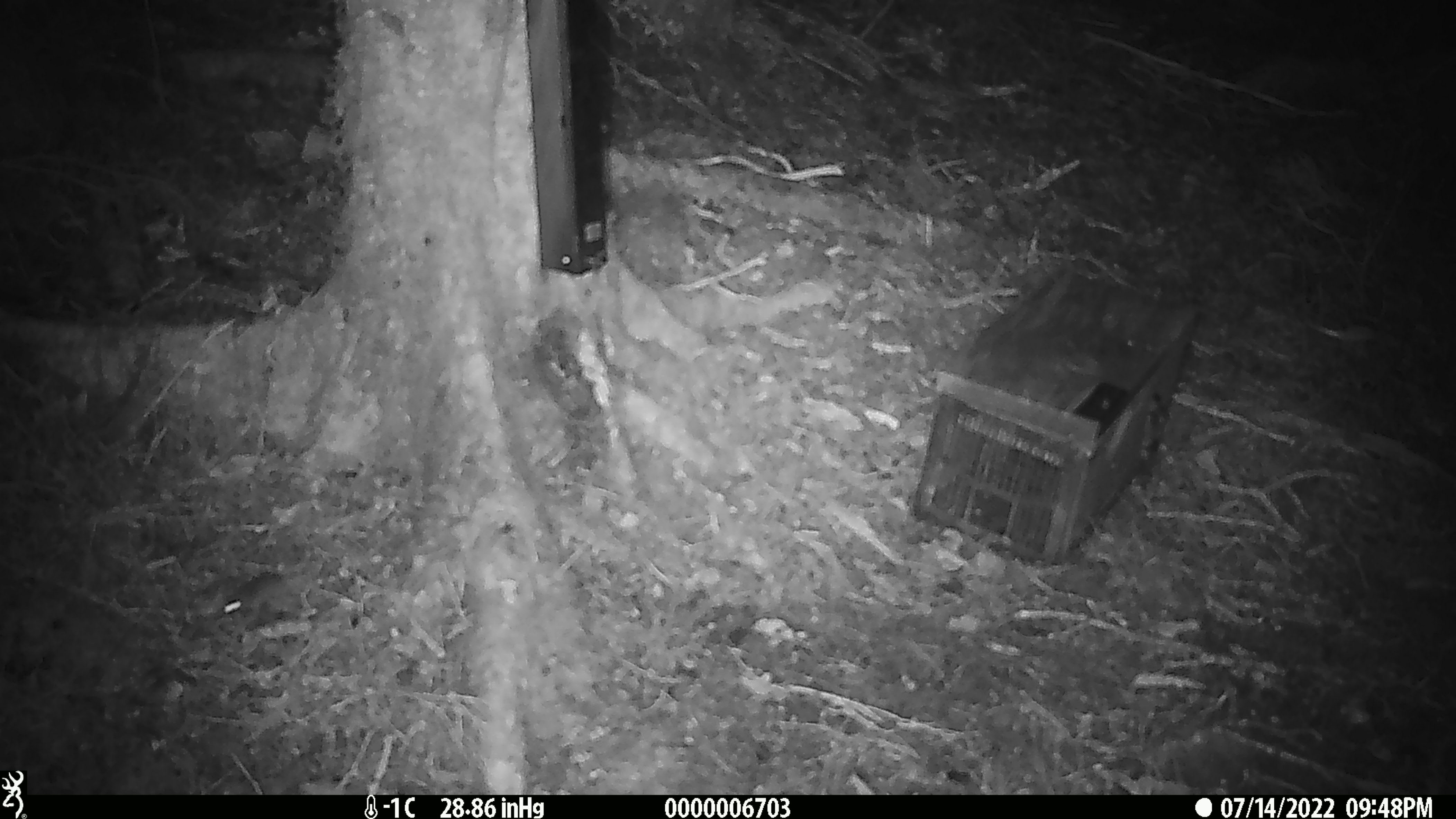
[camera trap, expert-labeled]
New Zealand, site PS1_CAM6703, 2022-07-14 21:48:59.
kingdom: Animalia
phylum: Chordata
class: Mammalia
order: Rodentia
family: Muridae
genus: Mus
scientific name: Mus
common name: mouse